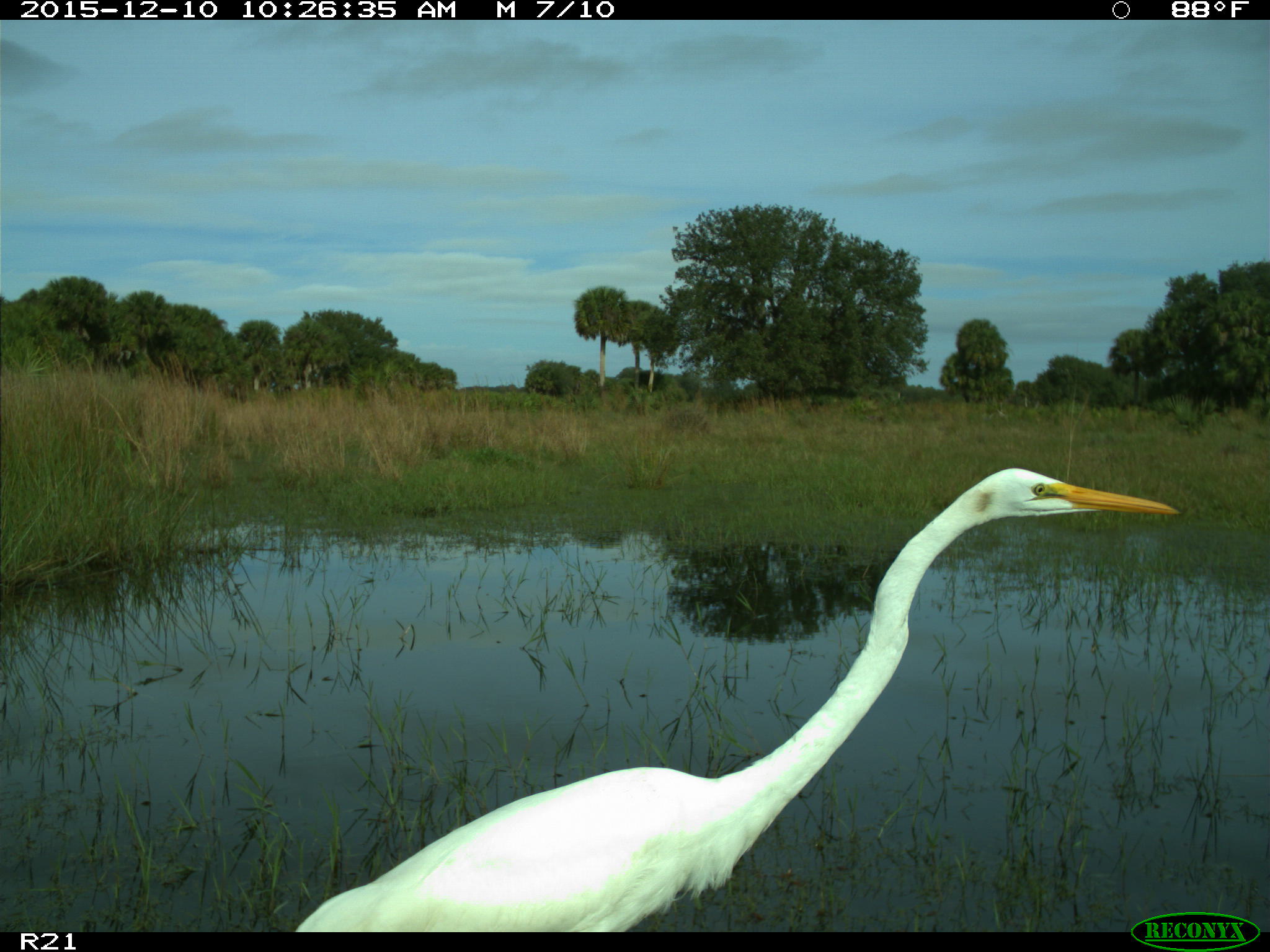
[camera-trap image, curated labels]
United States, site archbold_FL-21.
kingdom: Animalia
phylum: Chordata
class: Aves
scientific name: Aves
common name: birds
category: unidentified bird